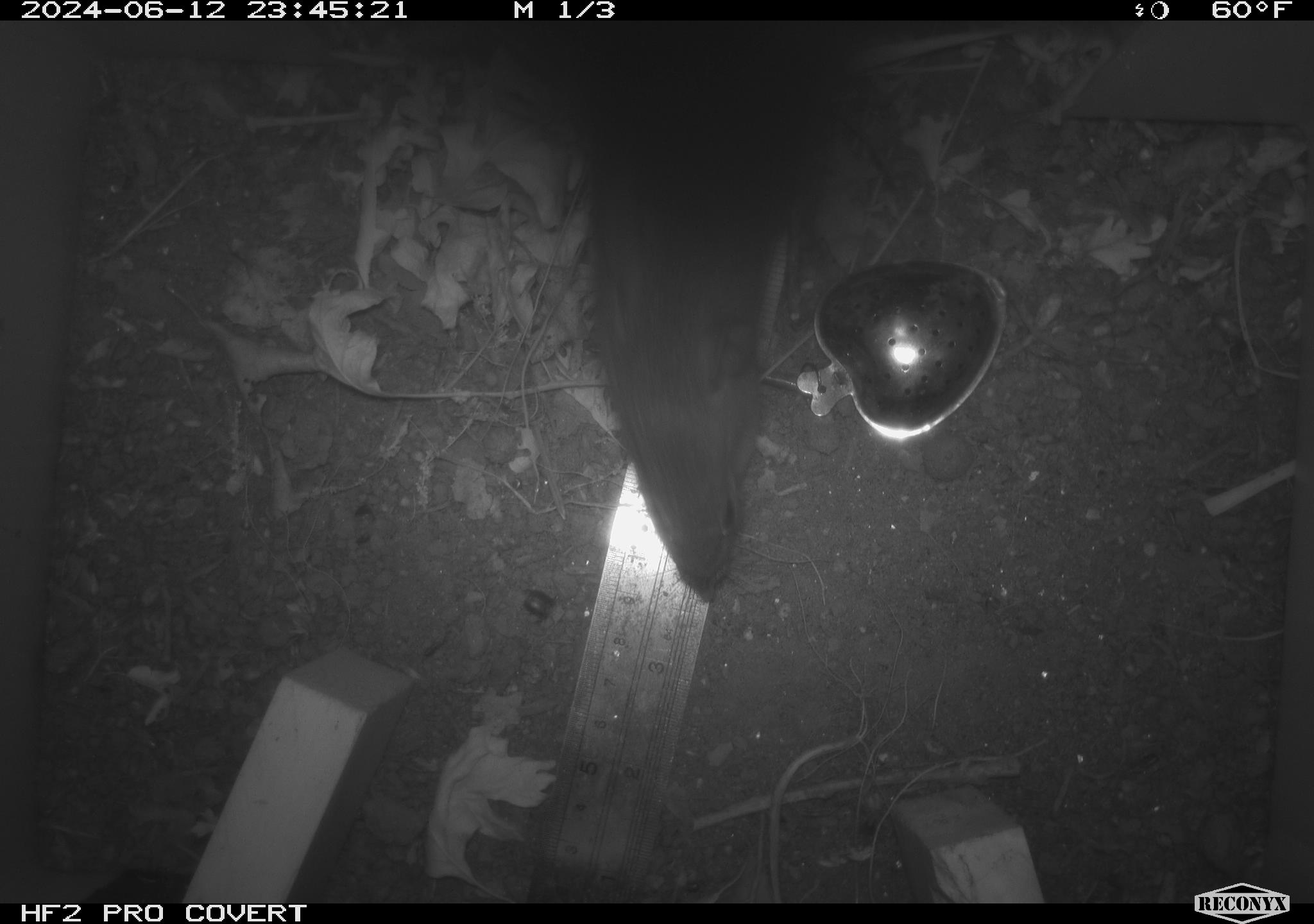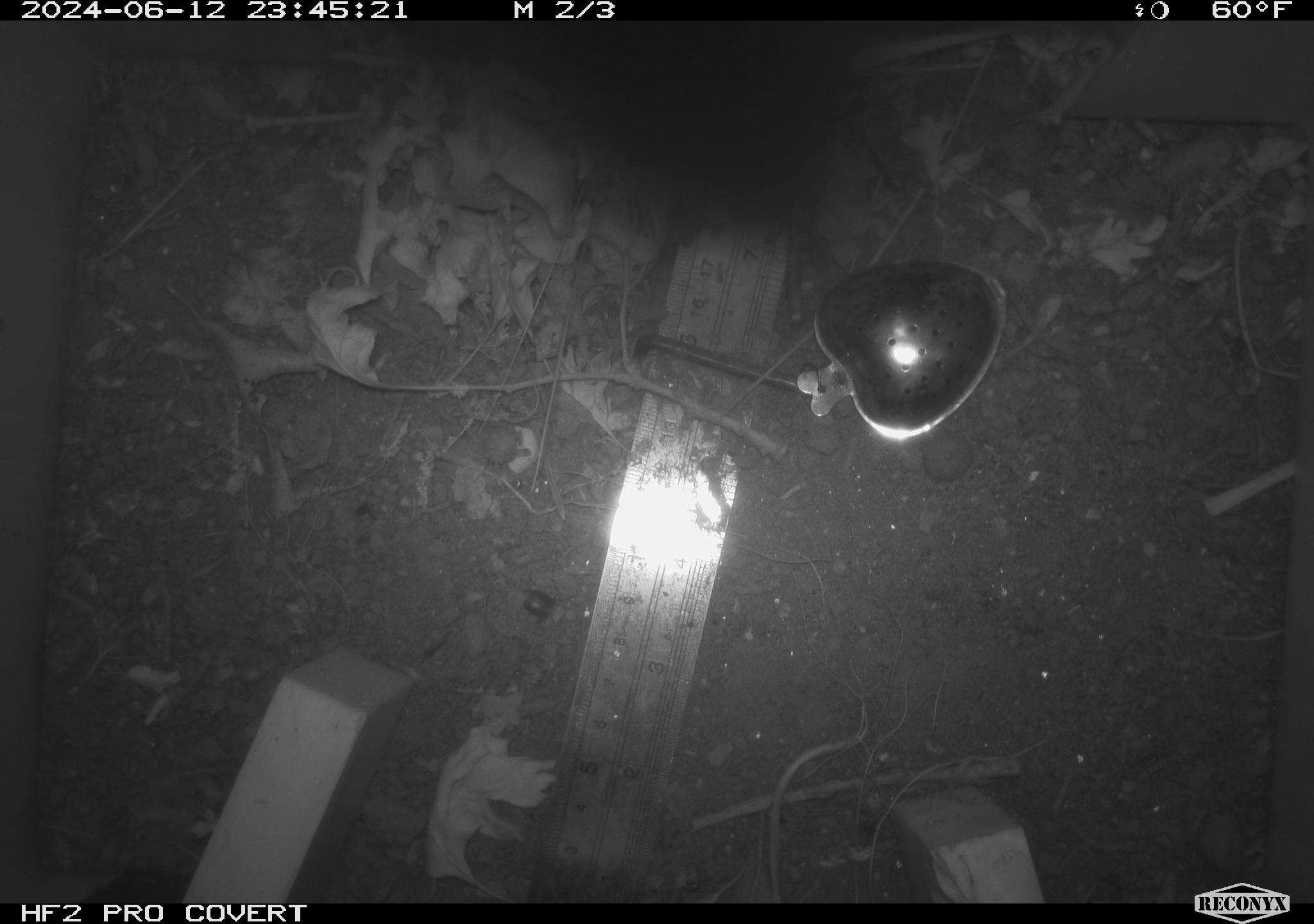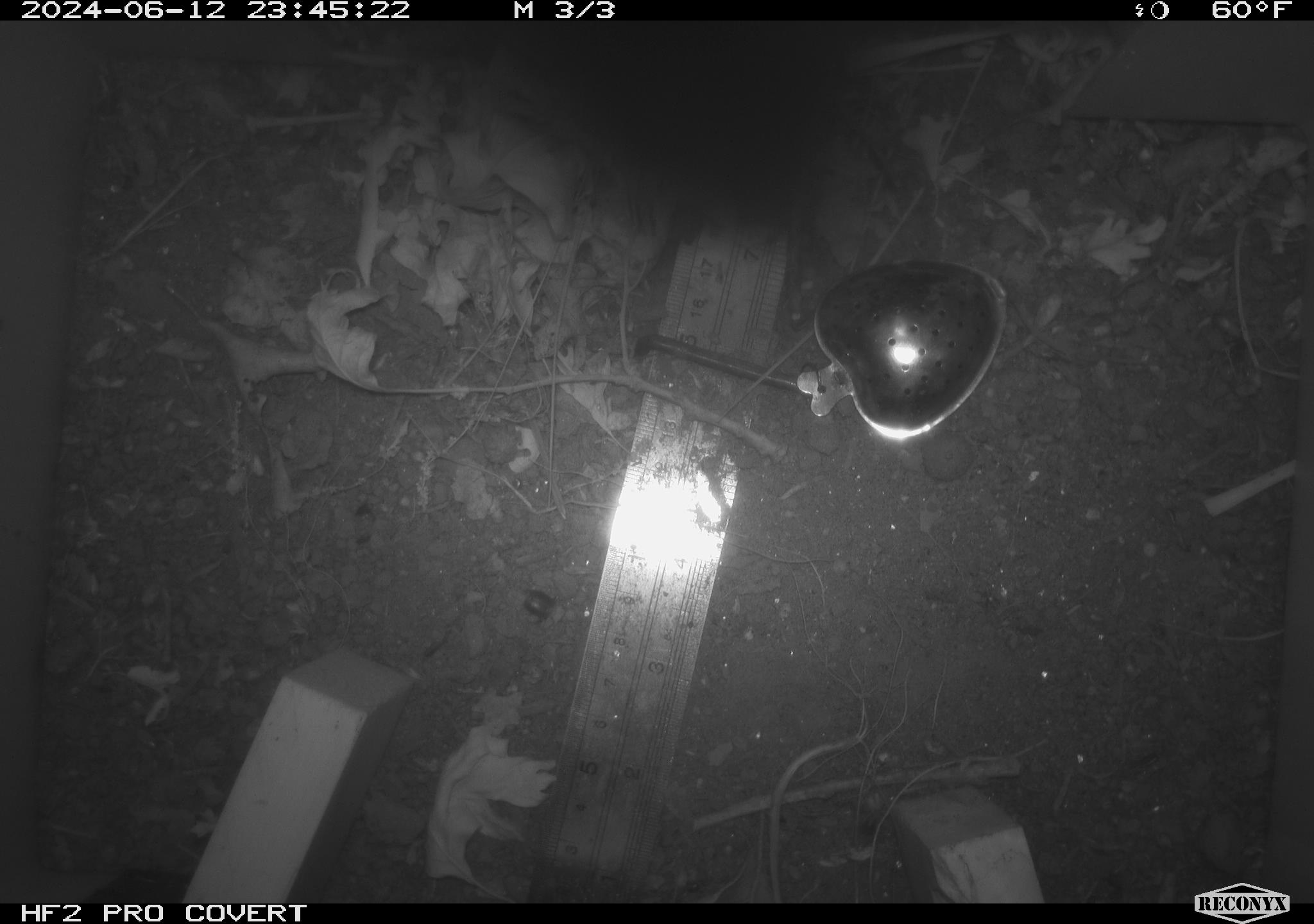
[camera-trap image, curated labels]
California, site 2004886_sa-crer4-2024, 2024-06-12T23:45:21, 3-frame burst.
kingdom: Animalia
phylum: Chordata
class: Mammalia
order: Rodentia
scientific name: Rodentia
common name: mouse species